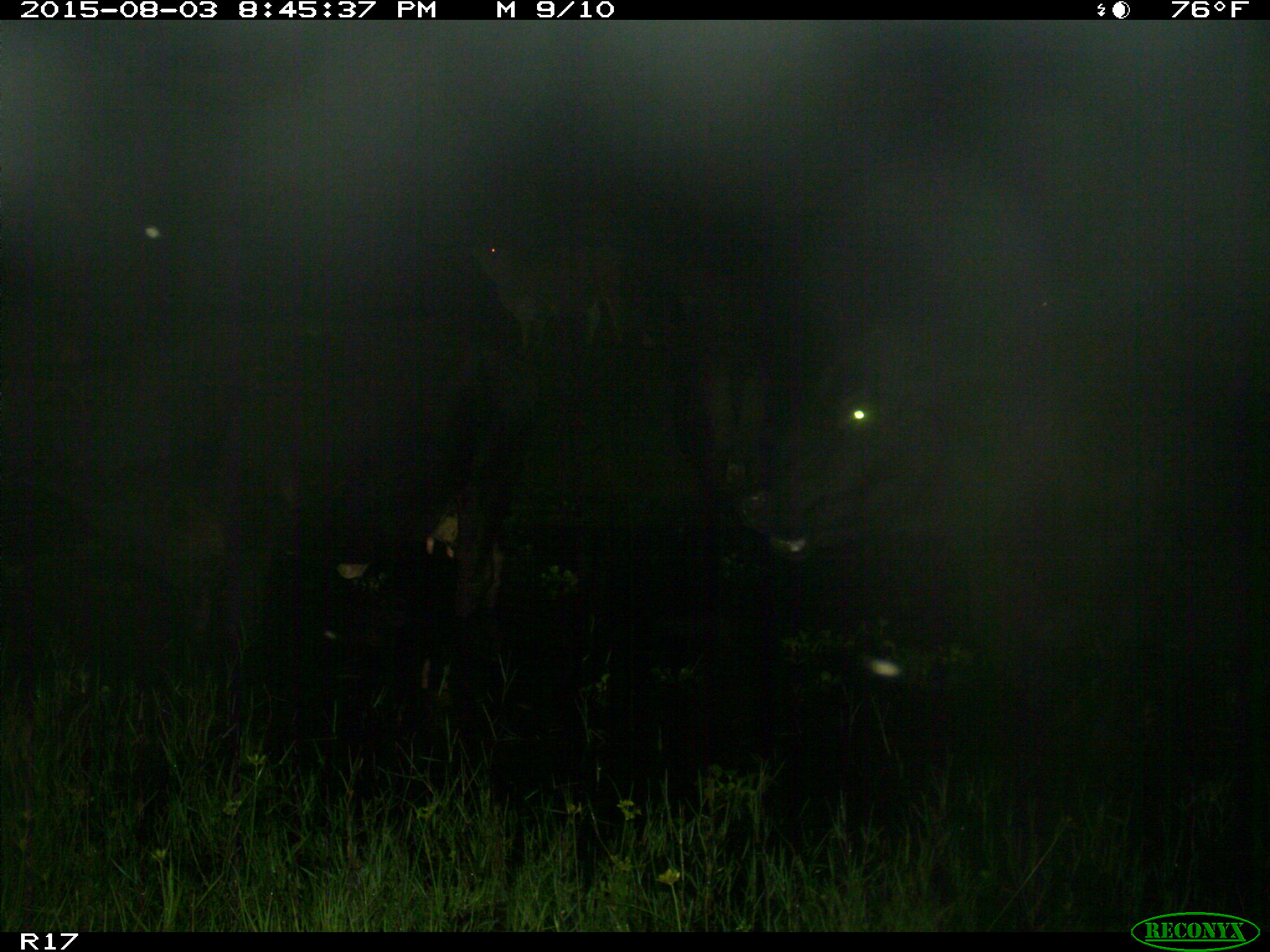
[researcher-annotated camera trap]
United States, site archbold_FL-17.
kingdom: Animalia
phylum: Chordata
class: Mammalia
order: Artiodactyla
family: Bovidae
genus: Bos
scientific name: Bos taurus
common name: domestic cow